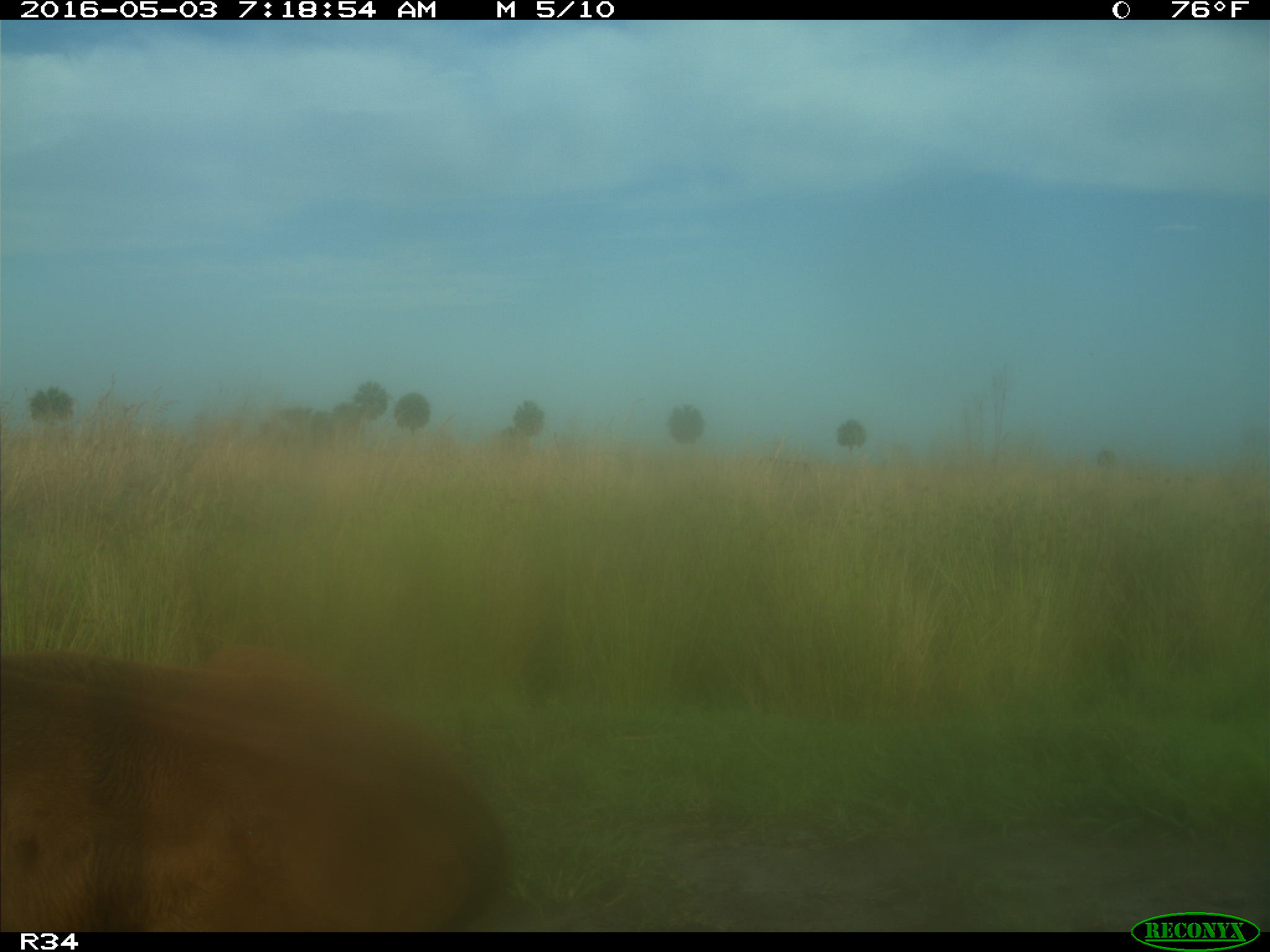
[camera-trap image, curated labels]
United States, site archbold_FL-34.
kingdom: Animalia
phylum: Chordata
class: Mammalia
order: Artiodactyla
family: Bovidae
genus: Bos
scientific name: Bos taurus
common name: domestic cow